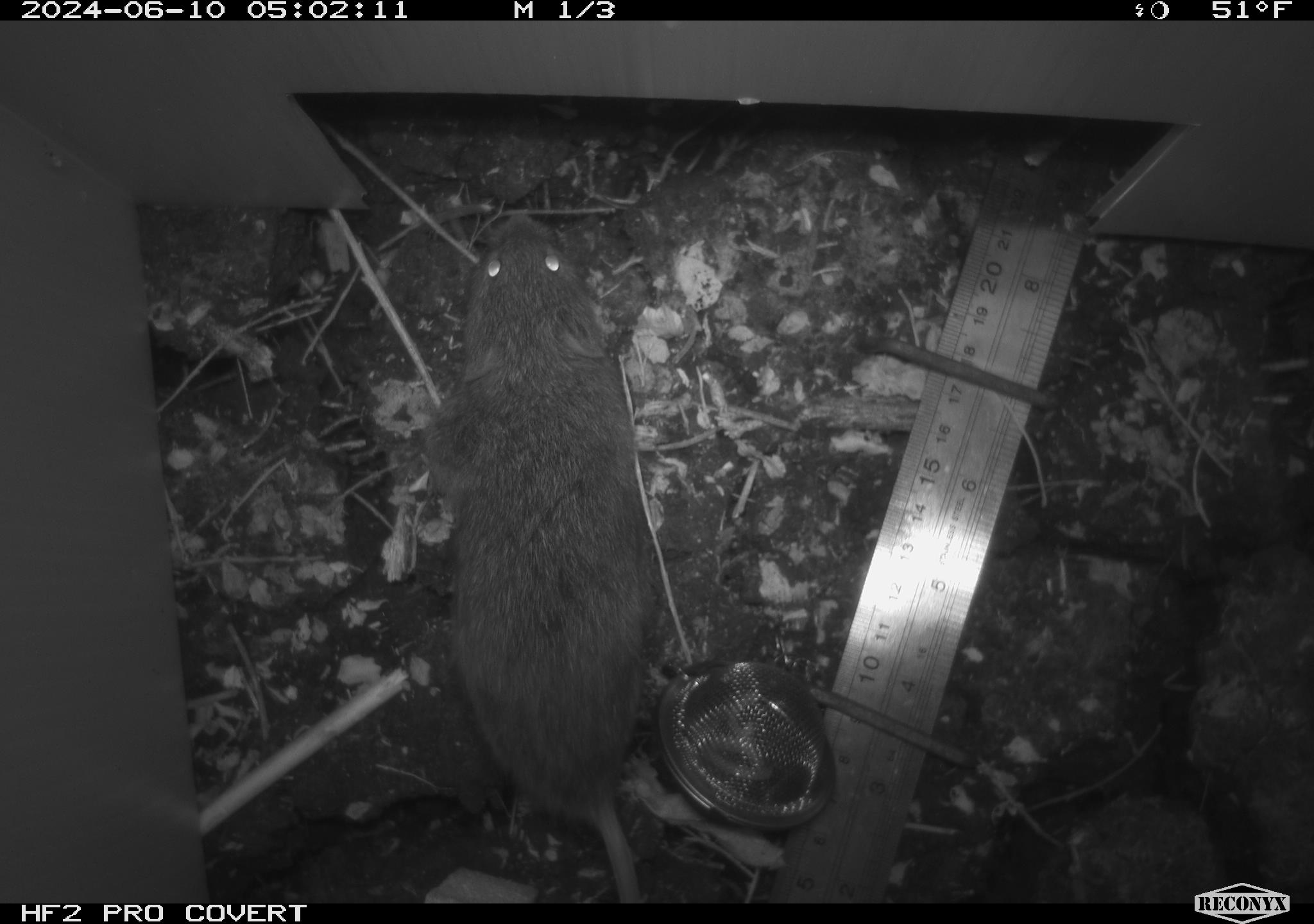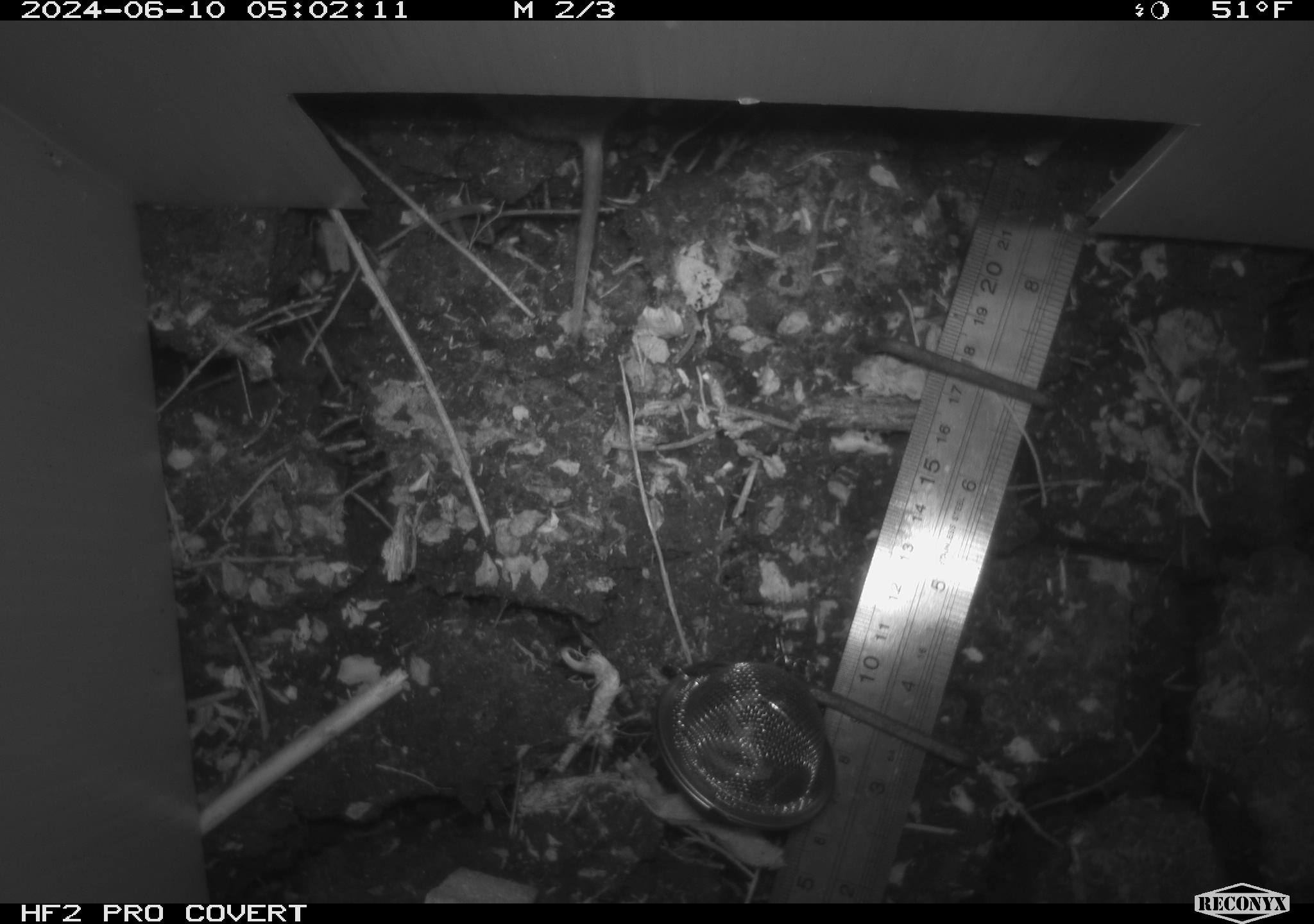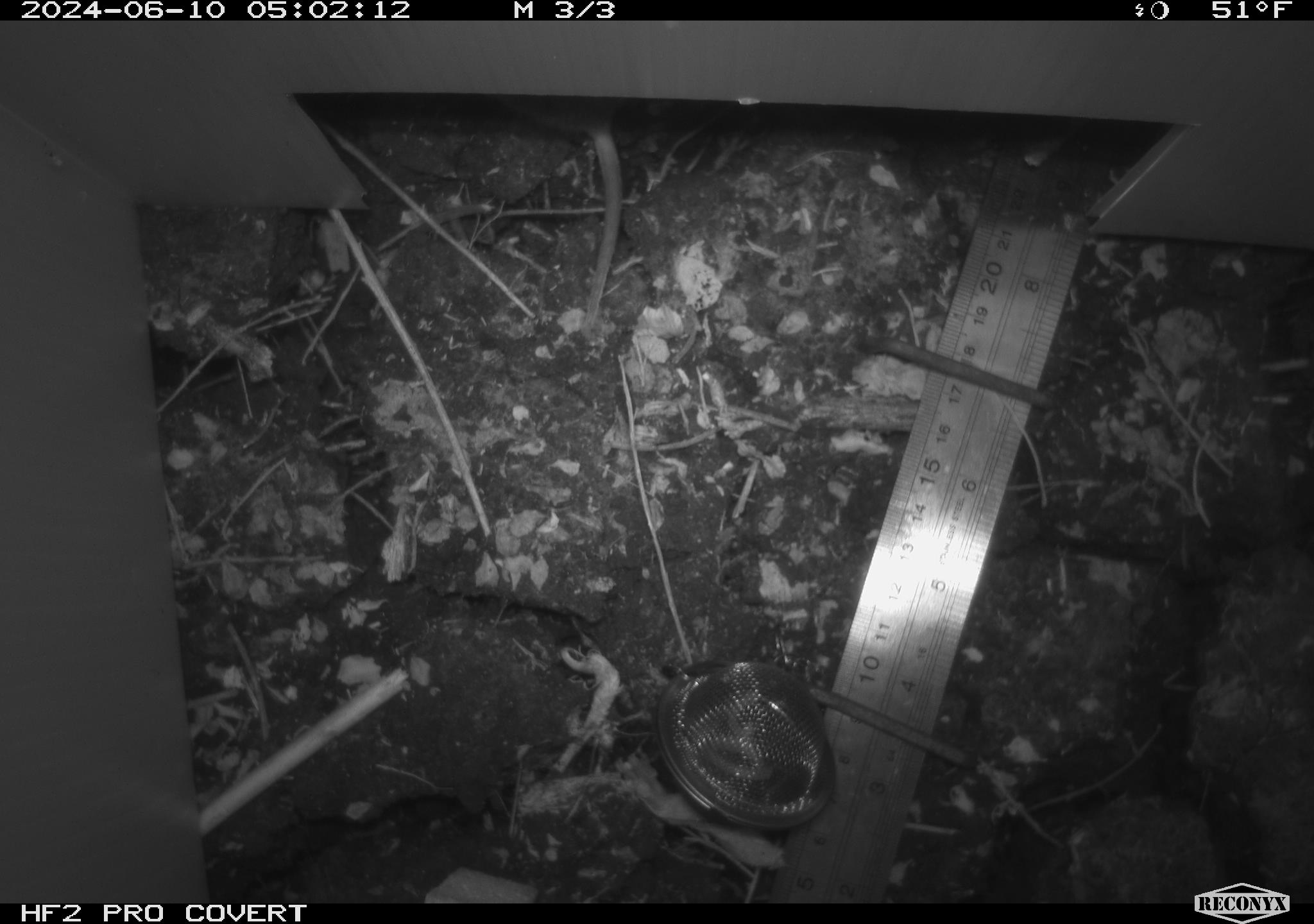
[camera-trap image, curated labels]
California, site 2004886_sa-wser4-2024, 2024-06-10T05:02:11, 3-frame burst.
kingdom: Animalia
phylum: Chordata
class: Mammalia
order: Rodentia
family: Cricetidae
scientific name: Arvicolinae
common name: voles, lemmings, and muskrats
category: arvicolinae subfamily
Arvicolinae subfamily (voles, lemmings, and muskrats) (Arvicolinae).